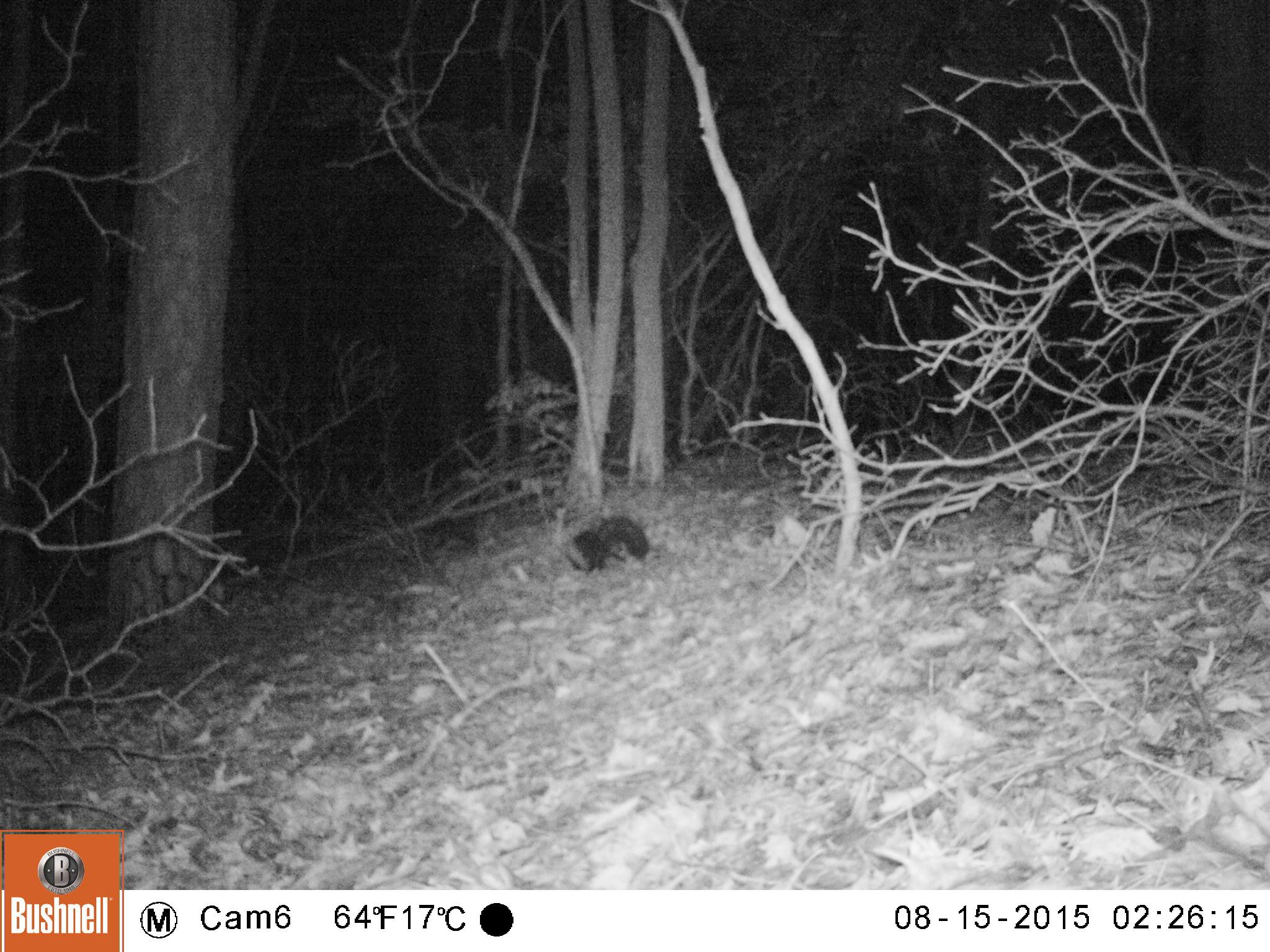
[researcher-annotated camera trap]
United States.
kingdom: Animalia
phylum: Chordata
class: Mammalia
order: Carnivora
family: Mephitidae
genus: Mephitis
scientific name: Mephitis mephitis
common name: striped skunk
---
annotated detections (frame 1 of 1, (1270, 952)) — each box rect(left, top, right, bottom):
Striped Skunk: rect(560, 510, 654, 581)